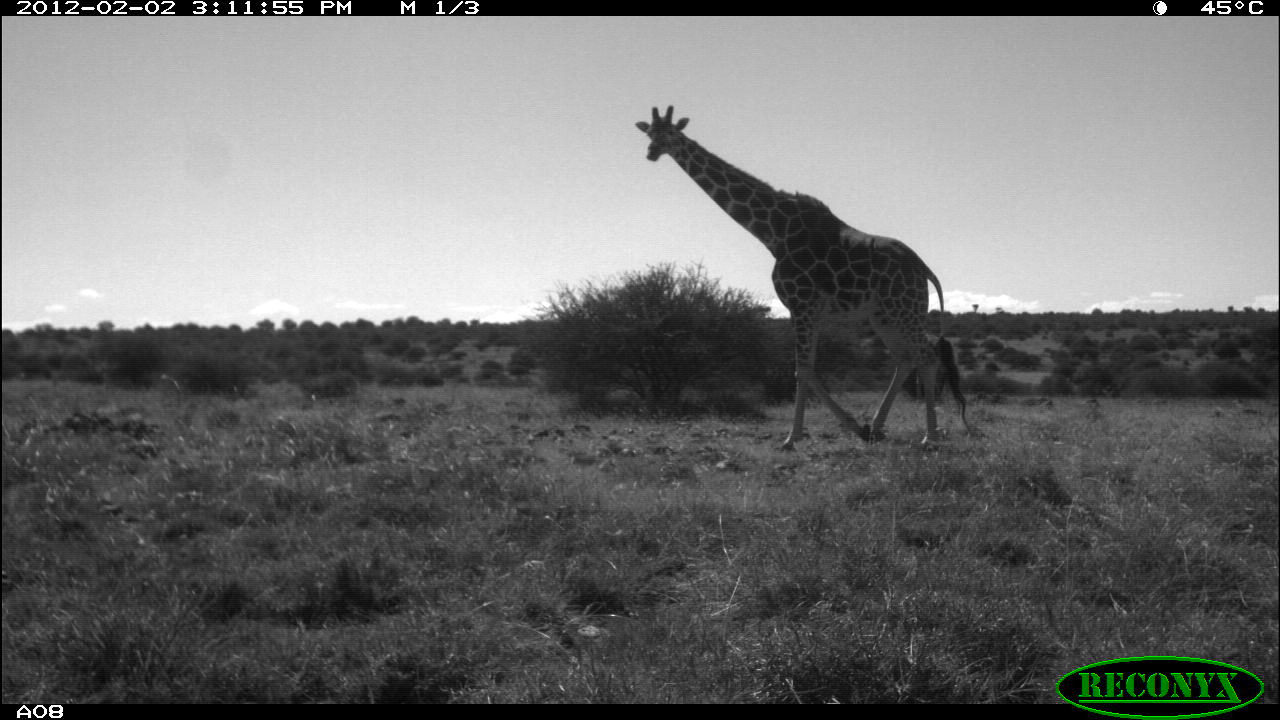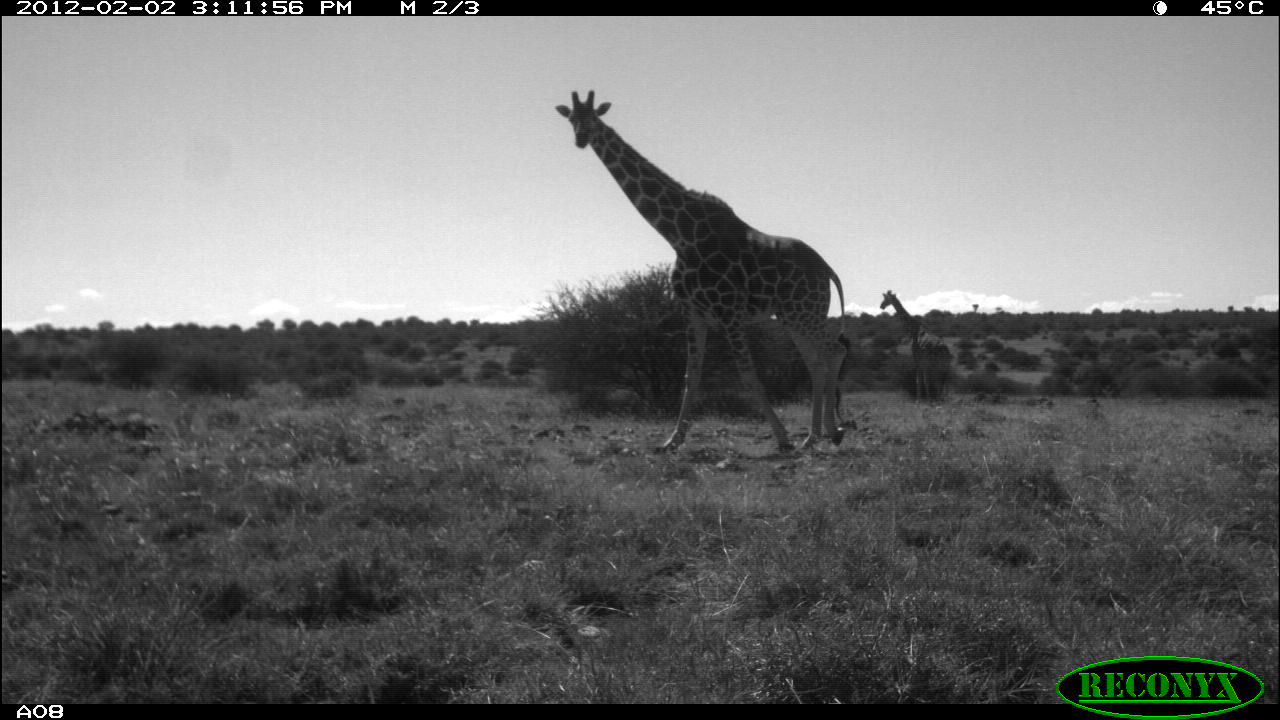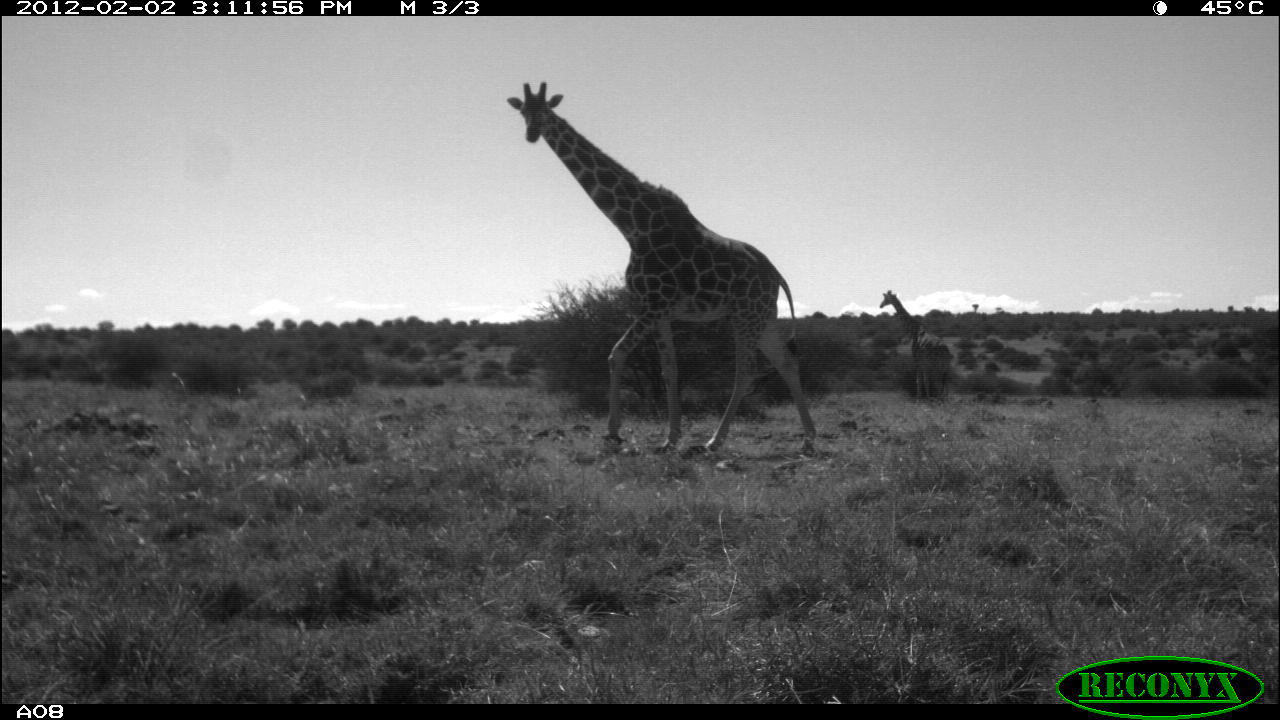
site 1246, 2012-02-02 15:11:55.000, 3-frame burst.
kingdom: Animalia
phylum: Chordata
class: Mammalia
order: Artiodactyla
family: Giraffidae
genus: Giraffa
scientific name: Giraffa camelopardalis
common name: giraffe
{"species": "Giraffa camelopardalis (giraffe)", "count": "1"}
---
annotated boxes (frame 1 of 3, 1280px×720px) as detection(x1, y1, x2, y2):
giraffa camelopardalis: detection(634, 102, 974, 453)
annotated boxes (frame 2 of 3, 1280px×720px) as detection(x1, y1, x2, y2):
giraffa camelopardalis: detection(552, 87, 846, 455); detection(879, 288, 952, 397)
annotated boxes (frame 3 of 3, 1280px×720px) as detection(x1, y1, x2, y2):
giraffa camelopardalis: detection(505, 77, 818, 456); detection(876, 285, 951, 400)